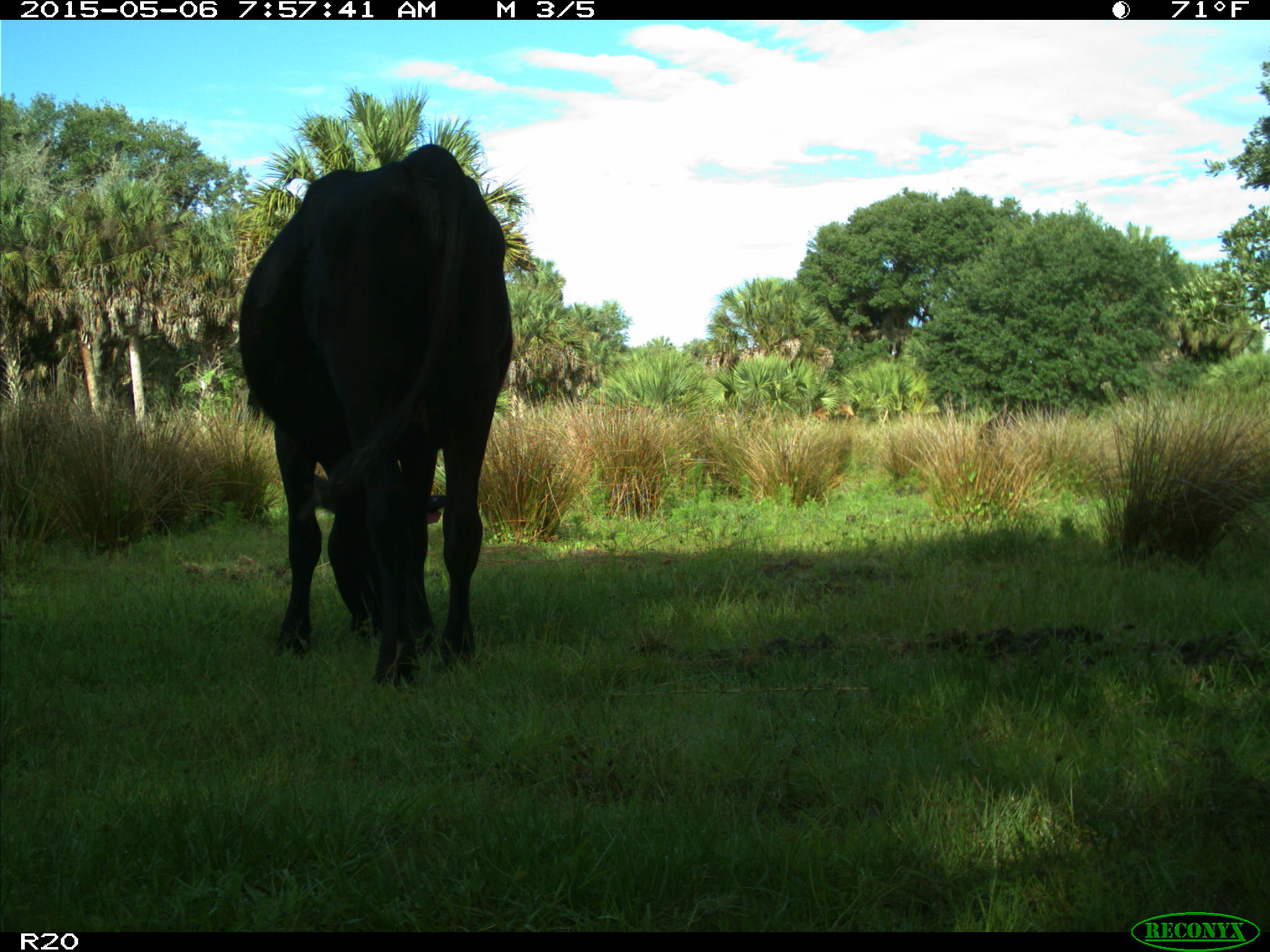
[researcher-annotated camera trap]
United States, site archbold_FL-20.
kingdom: Animalia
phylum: Chordata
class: Mammalia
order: Artiodactyla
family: Bovidae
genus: Bos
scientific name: Bos taurus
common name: domestic cow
Bos taurus (domestic cow).